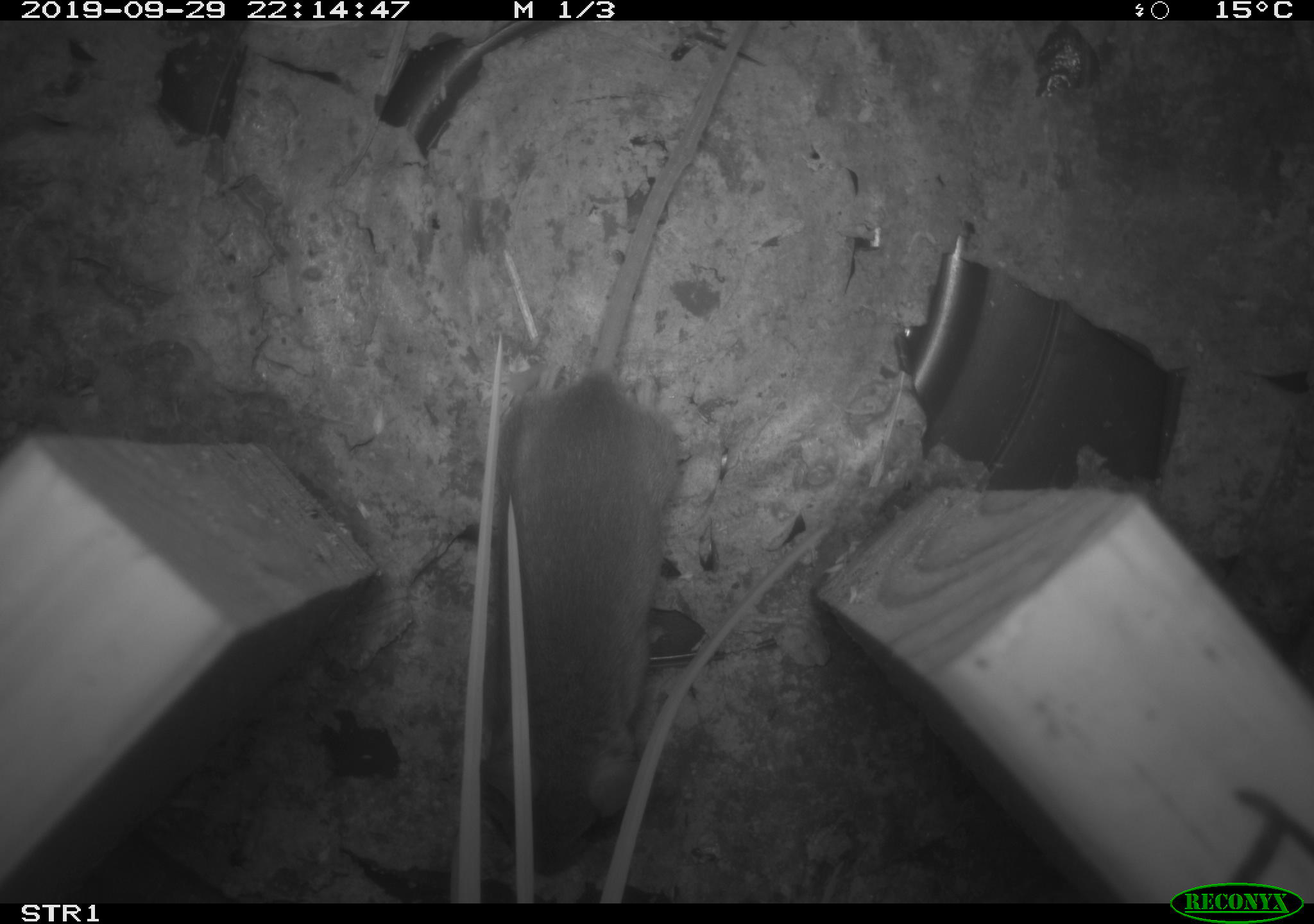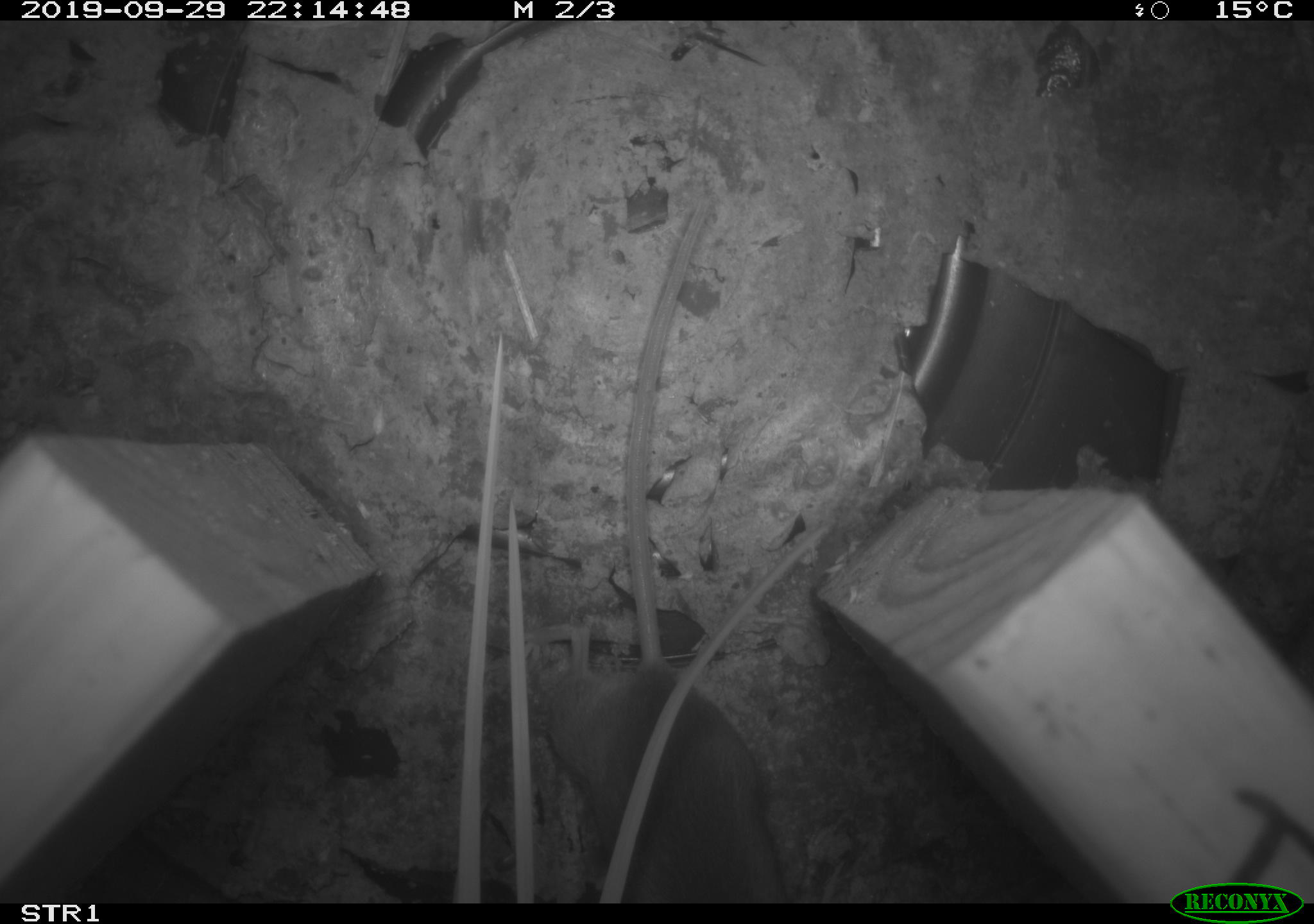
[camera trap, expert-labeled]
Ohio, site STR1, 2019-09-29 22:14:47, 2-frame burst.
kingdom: Animalia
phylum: Chordata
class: Mammalia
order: Rodentia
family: Cricetidae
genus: Peromyscus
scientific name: Peromyscus leucopus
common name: white-footed mouse